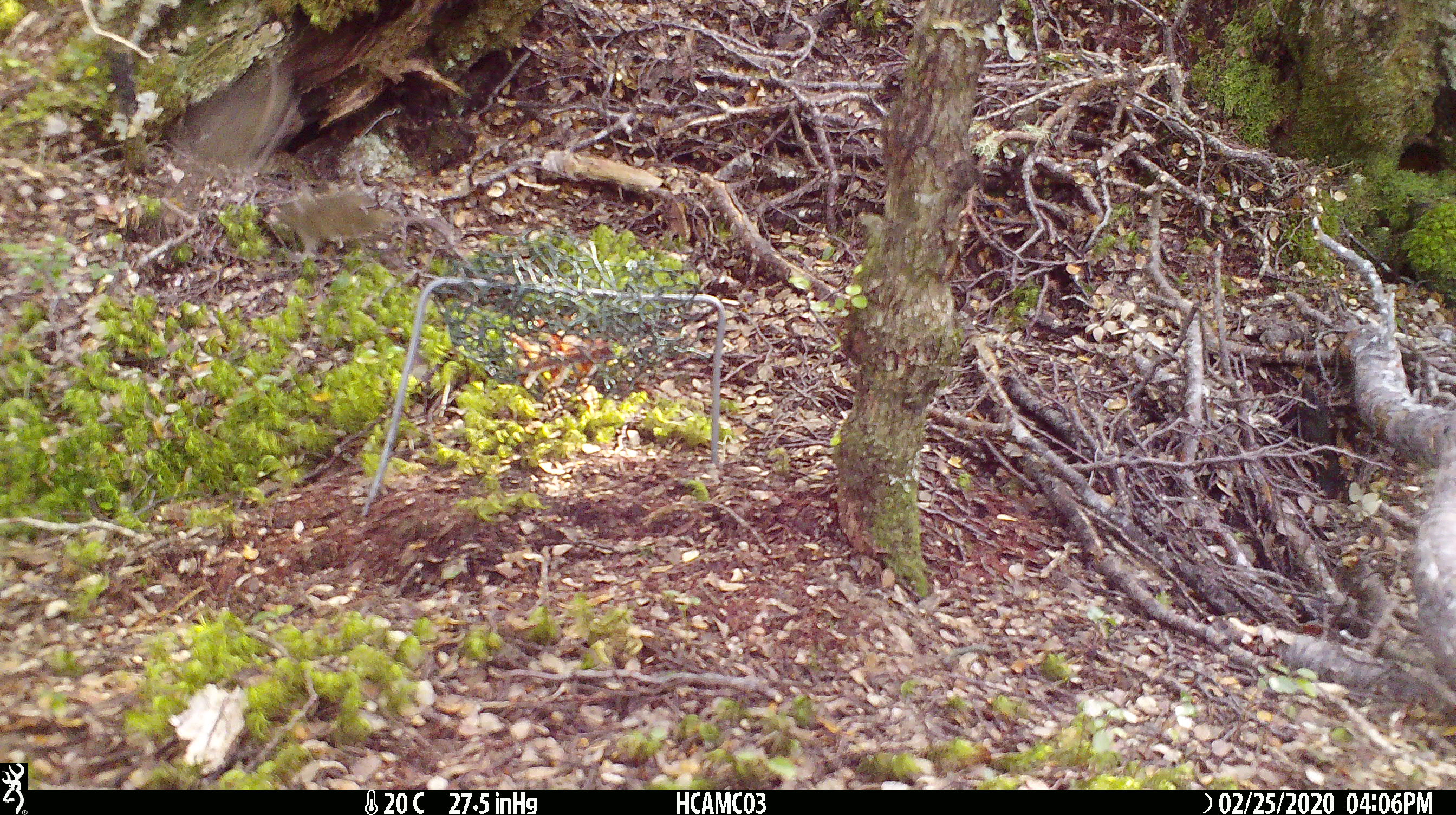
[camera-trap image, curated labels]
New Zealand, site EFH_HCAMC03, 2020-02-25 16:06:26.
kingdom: Animalia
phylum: Chordata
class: Mammalia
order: Rodentia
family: Muridae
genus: Mus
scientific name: Mus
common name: mouse